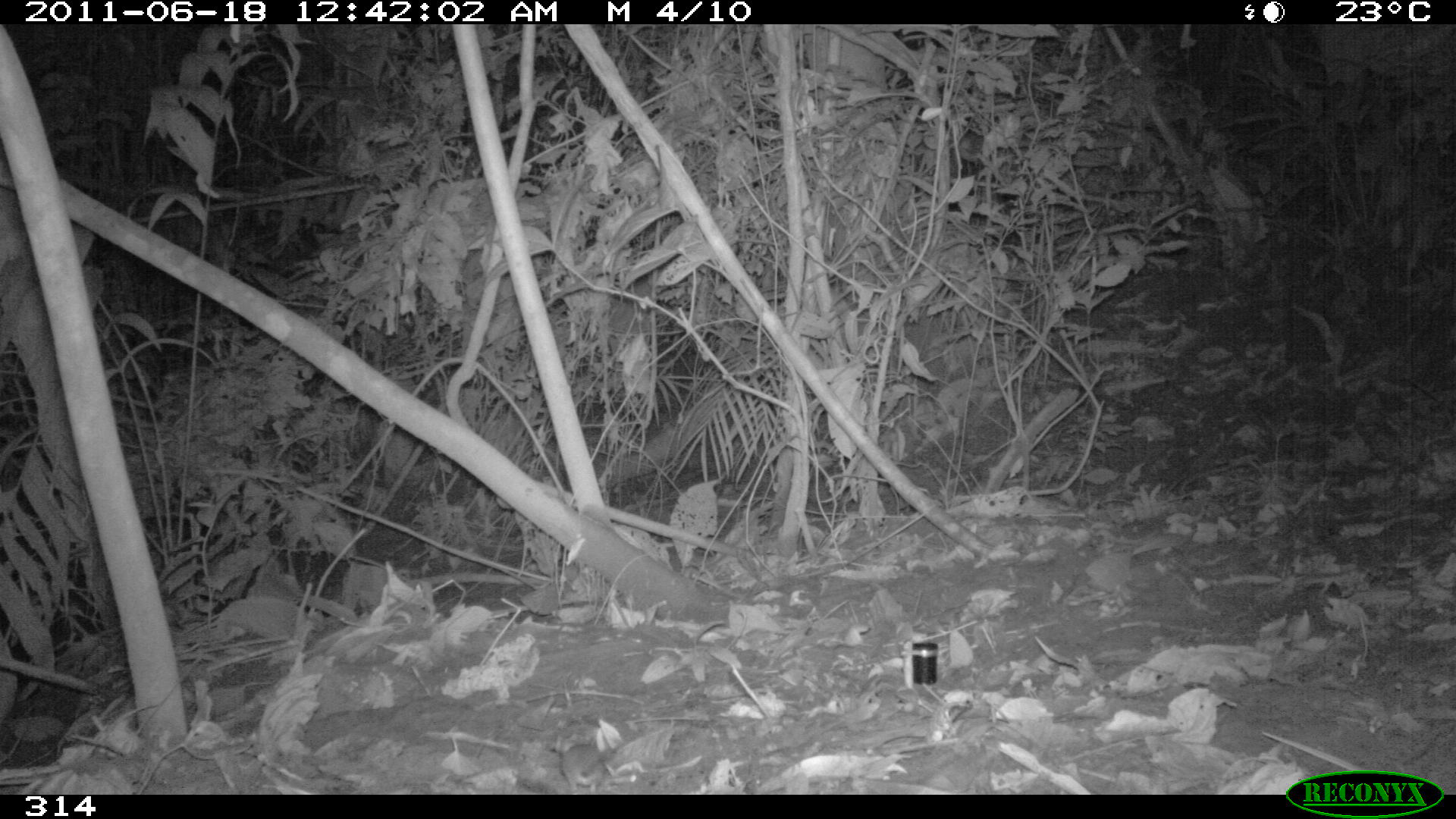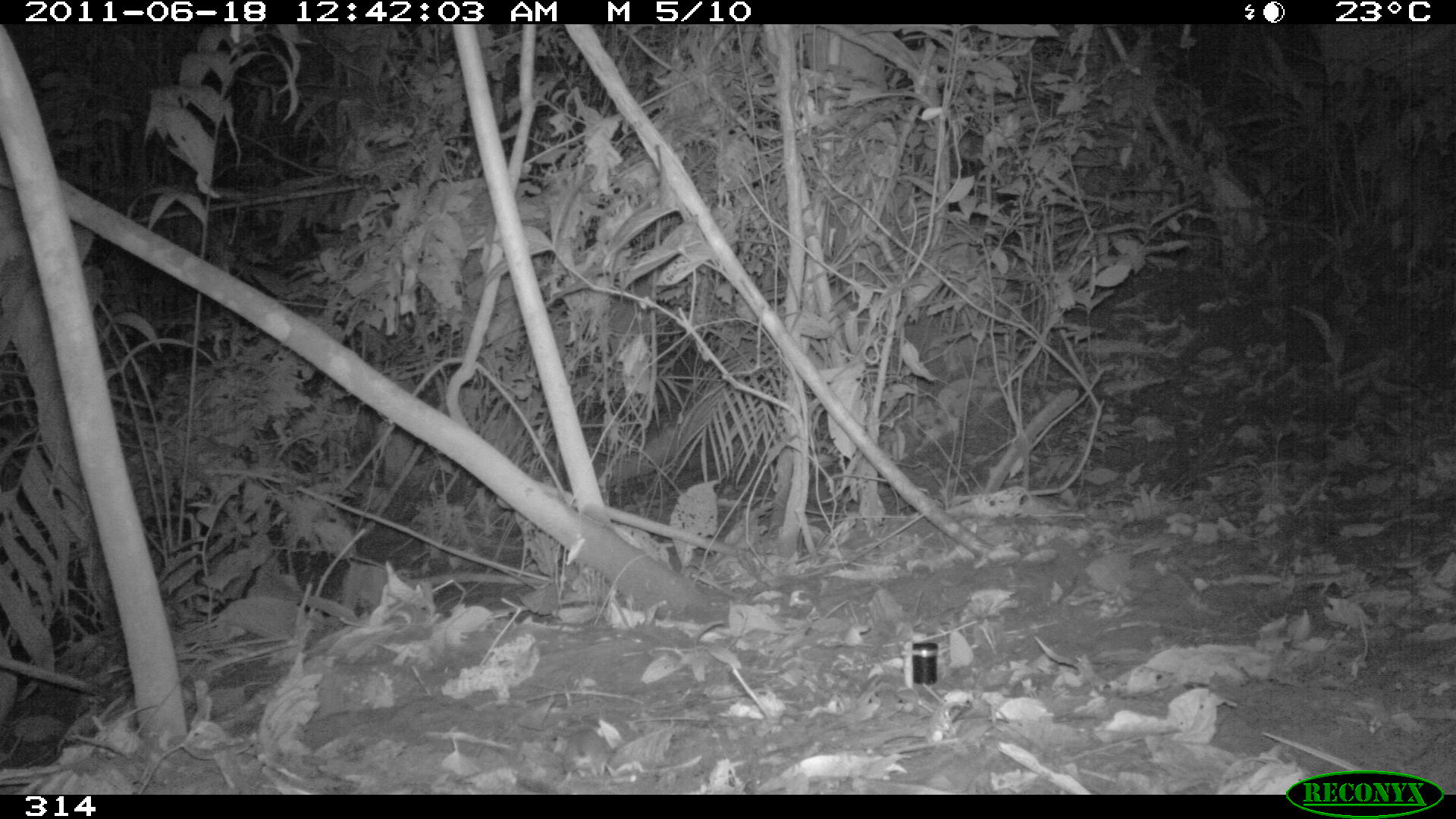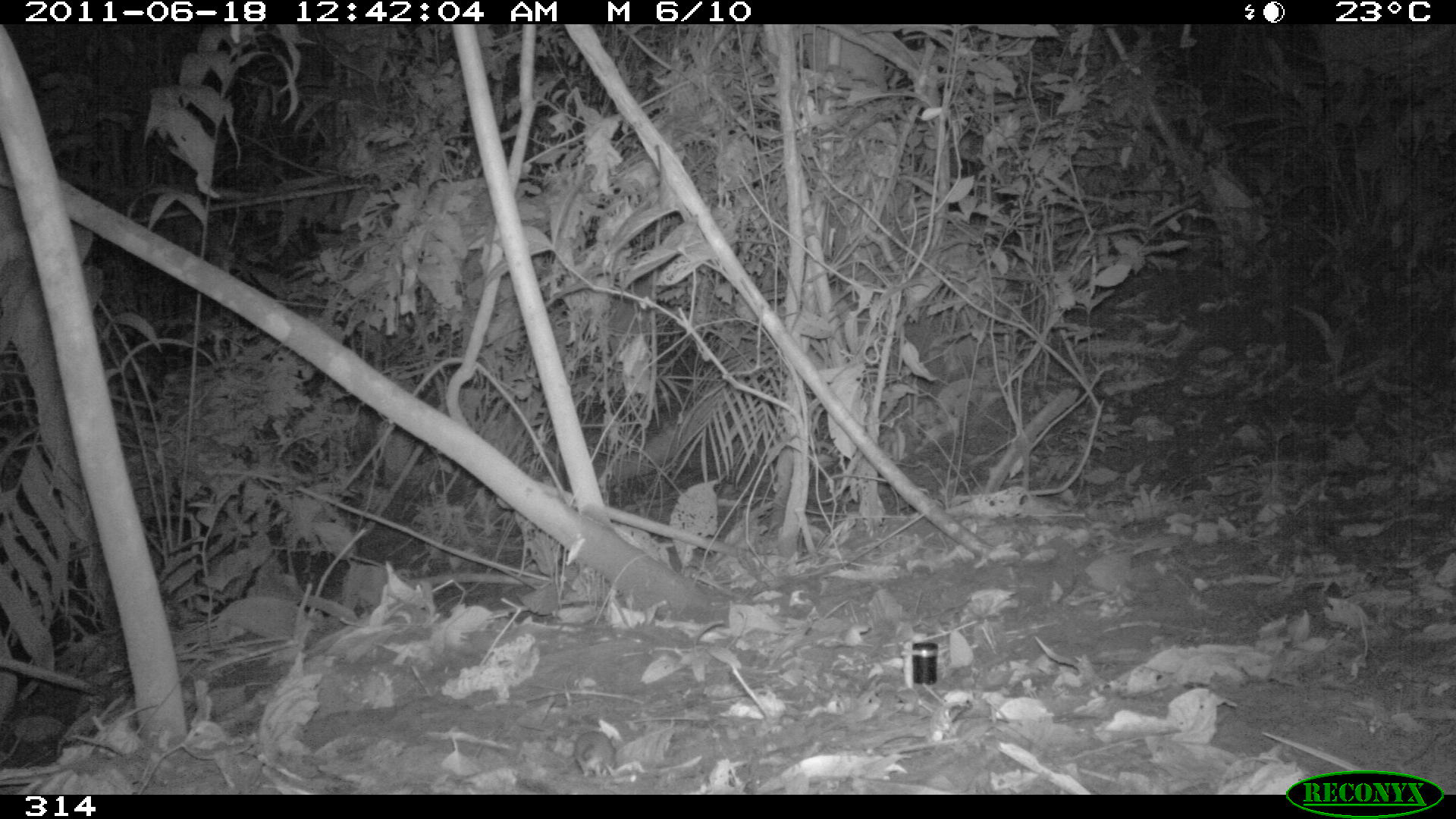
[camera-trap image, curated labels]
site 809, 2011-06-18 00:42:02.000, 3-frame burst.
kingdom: Animalia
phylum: Chordata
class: Mammalia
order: Rodentia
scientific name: Rodentia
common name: rodents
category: unknown rodent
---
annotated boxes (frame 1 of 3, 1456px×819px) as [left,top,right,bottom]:
unknown rodent: [562,745,618,795]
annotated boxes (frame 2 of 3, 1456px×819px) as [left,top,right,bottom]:
unknown rodent: [561,728,612,785]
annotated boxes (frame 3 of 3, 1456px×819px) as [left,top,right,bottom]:
unknown rodent: [573,730,619,780]